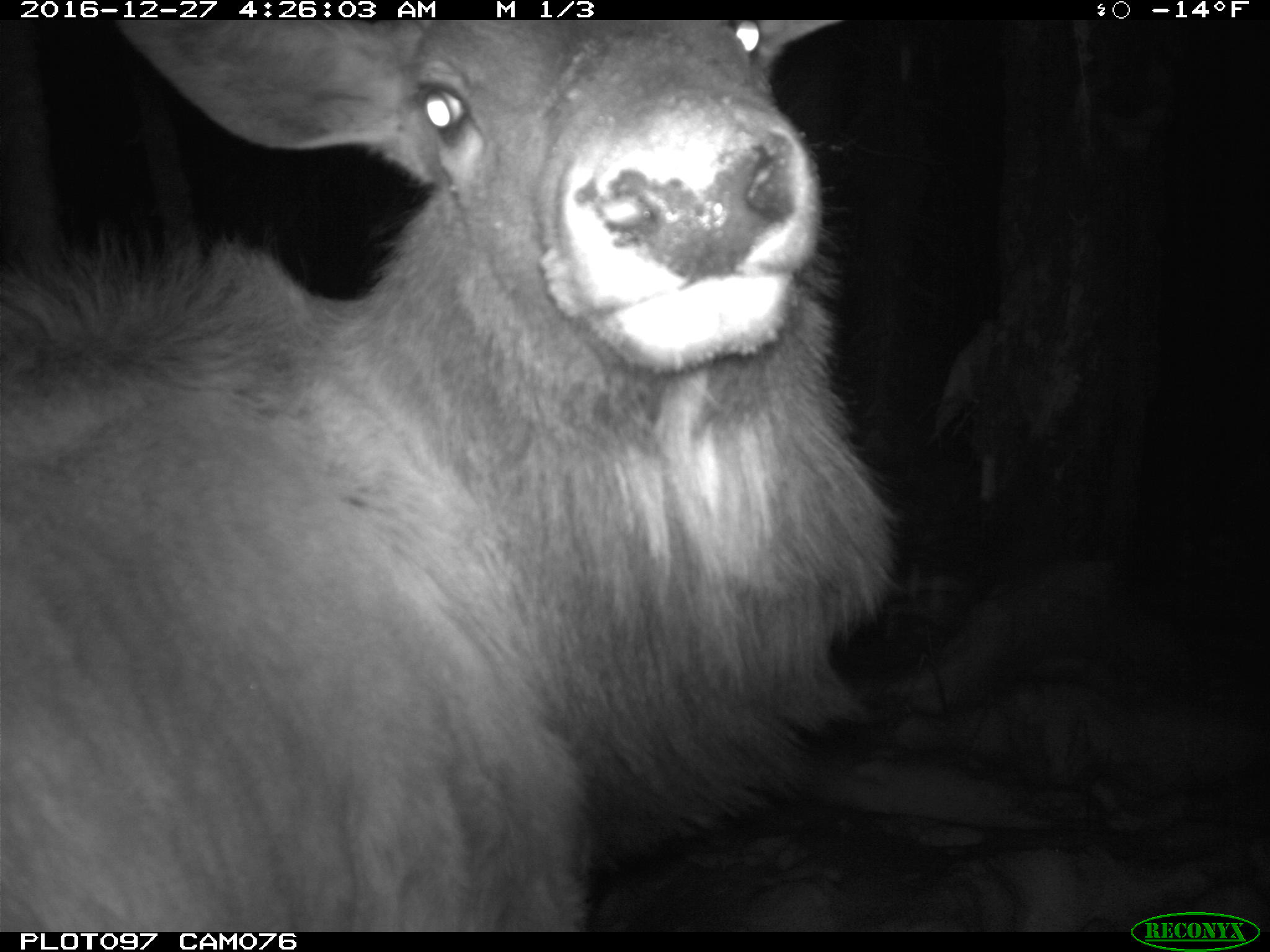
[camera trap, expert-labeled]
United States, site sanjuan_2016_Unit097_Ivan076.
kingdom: Animalia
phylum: Chordata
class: Mammalia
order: Artiodactyla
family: Cervidae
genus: Cervus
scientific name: Cervus elaphus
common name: red deer